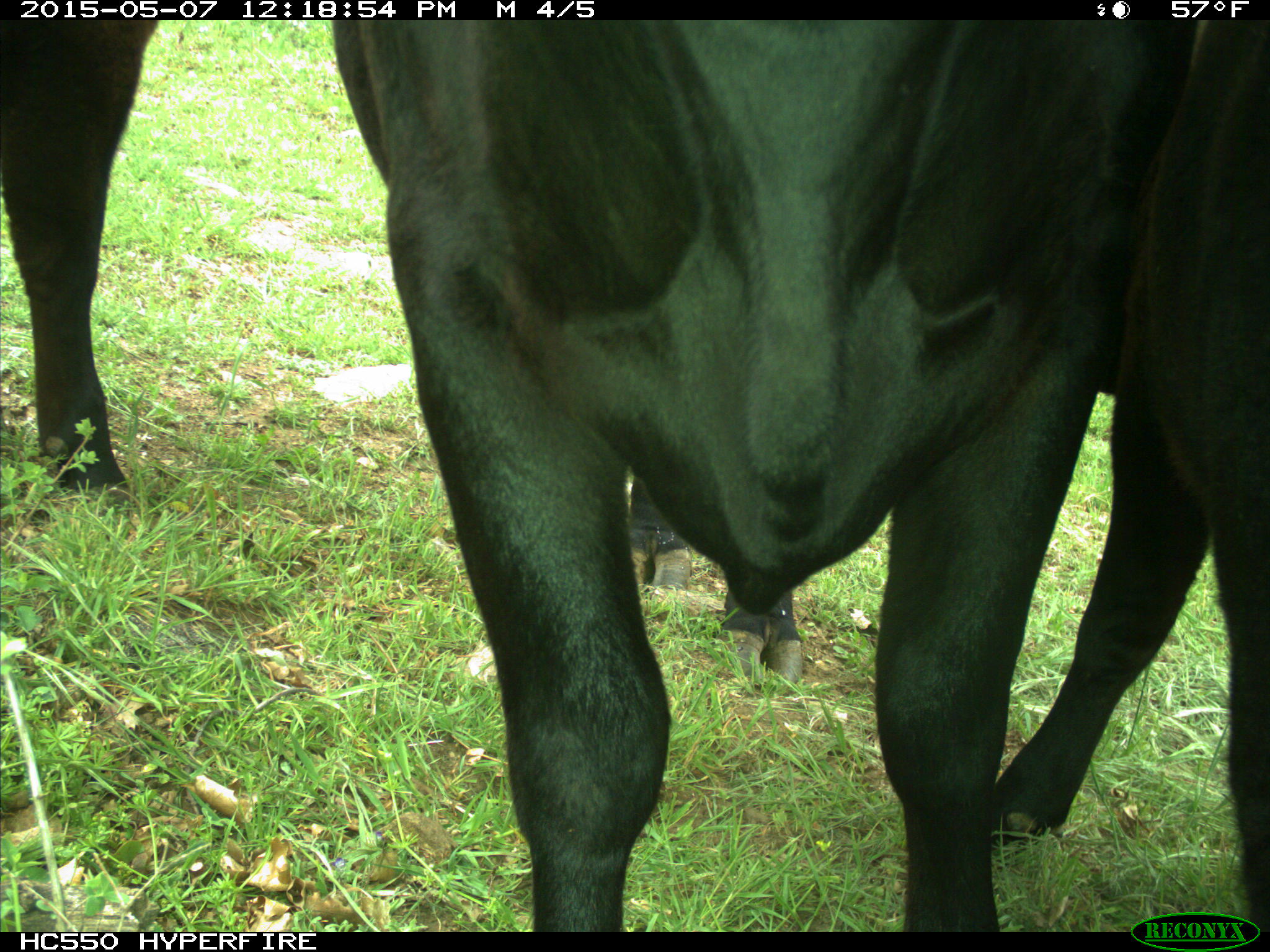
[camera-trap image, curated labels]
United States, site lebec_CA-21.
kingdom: Animalia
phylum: Chordata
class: Mammalia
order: Artiodactyla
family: Bovidae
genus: Bos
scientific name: Bos taurus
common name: domestic cow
Bos taurus (domestic cow).